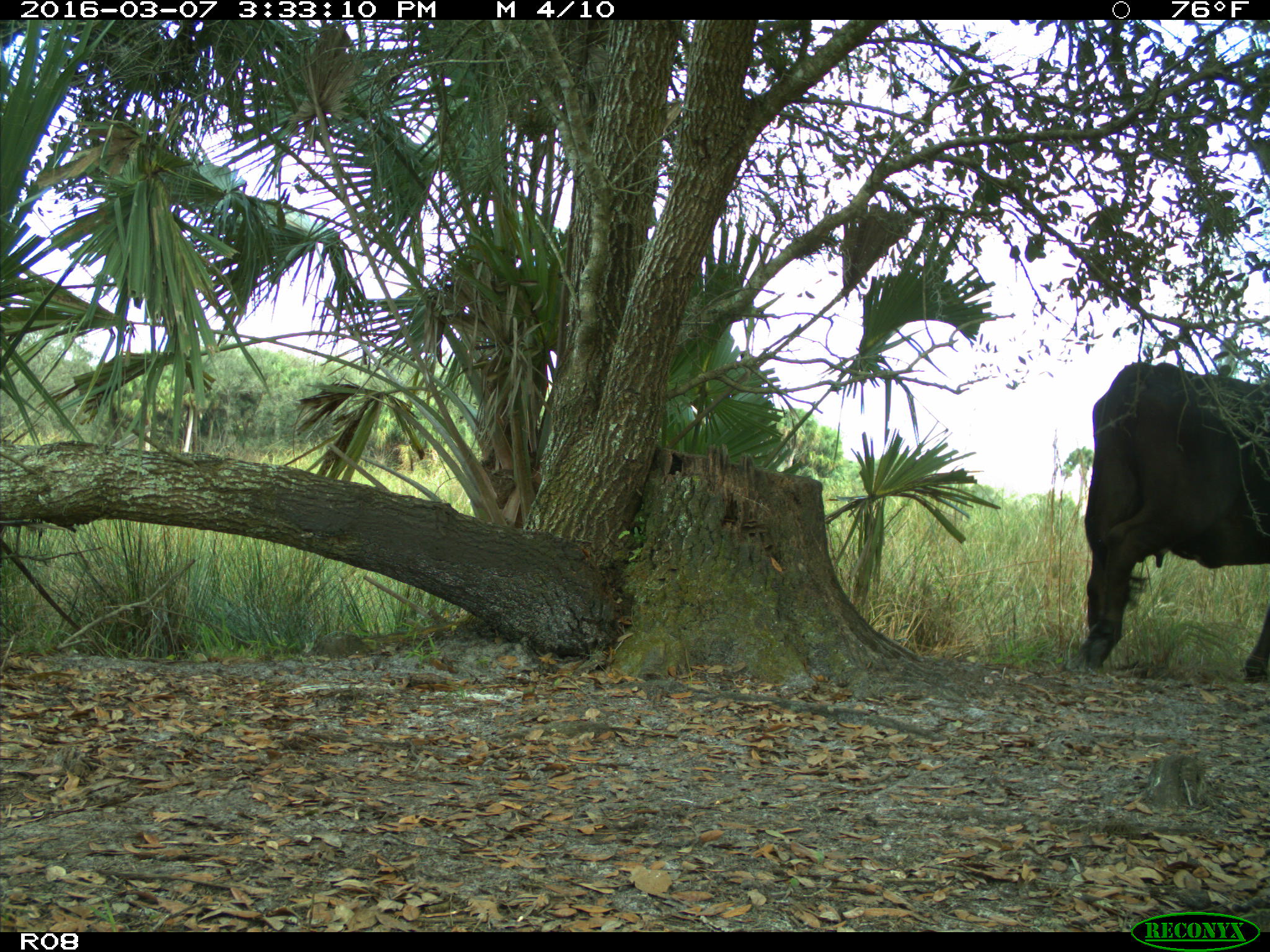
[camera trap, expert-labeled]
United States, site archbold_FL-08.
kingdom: Animalia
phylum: Chordata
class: Mammalia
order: Artiodactyla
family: Bovidae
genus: Bos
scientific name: Bos taurus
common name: domestic cow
Bos taurus (domestic cow).